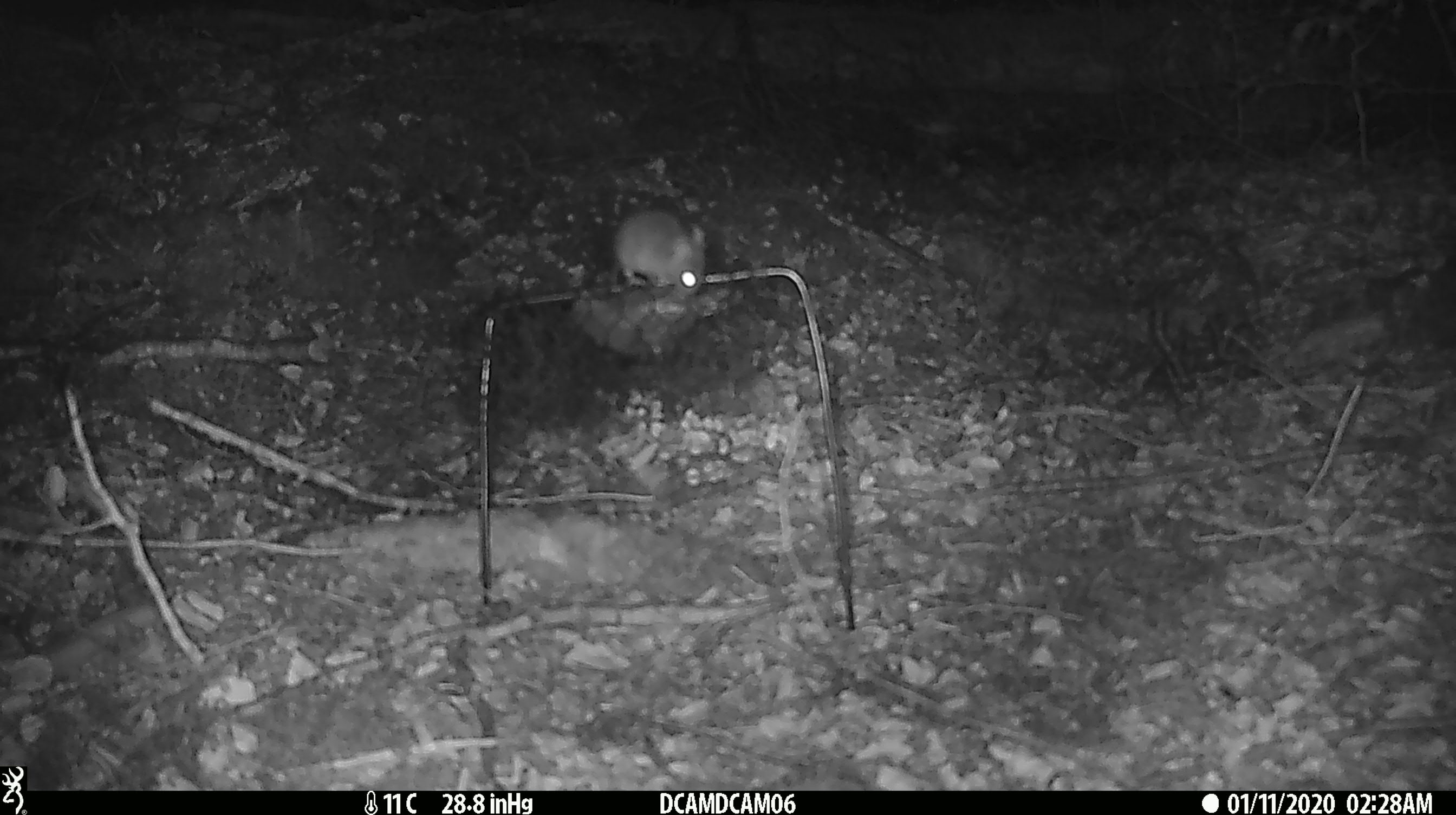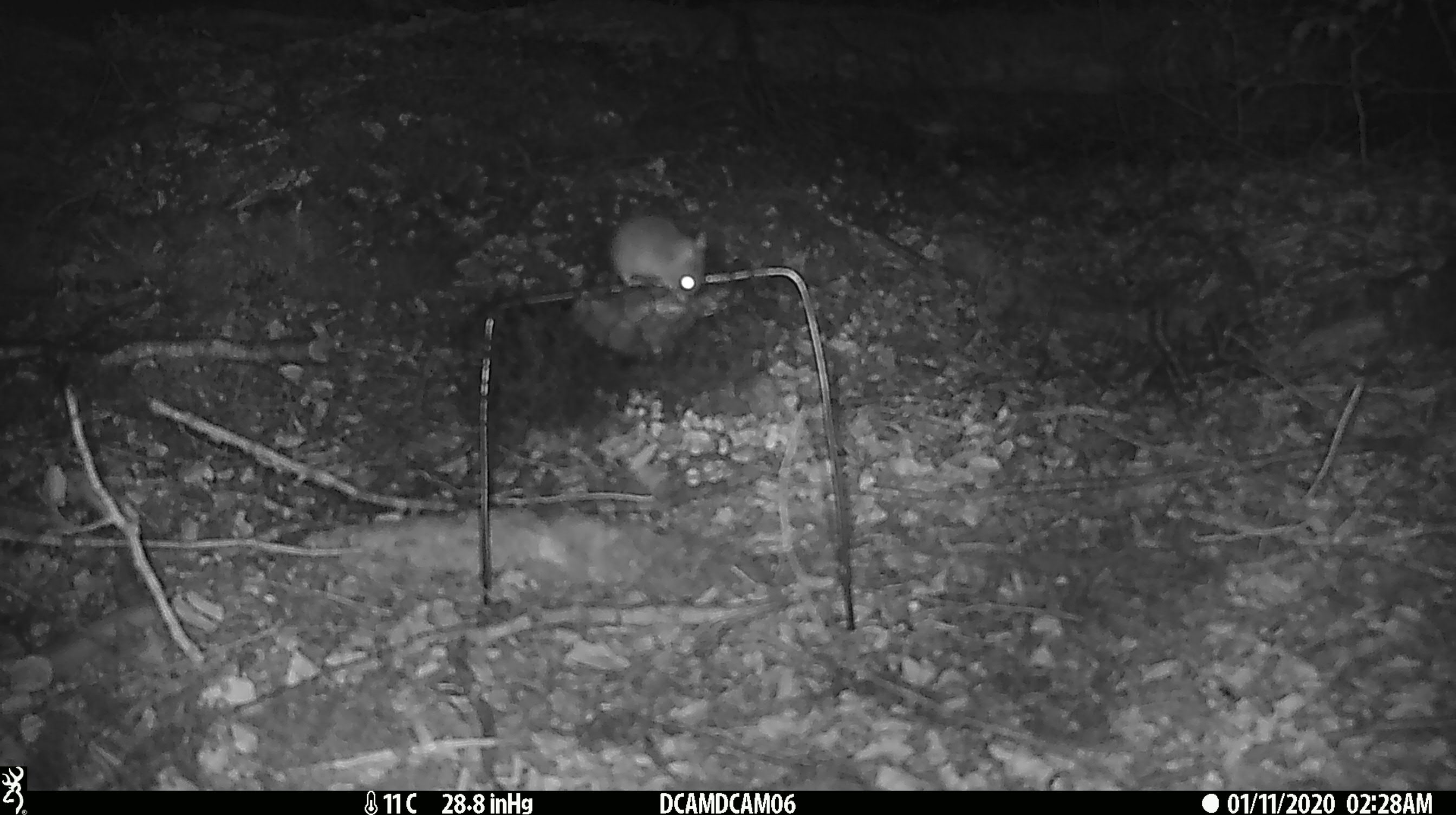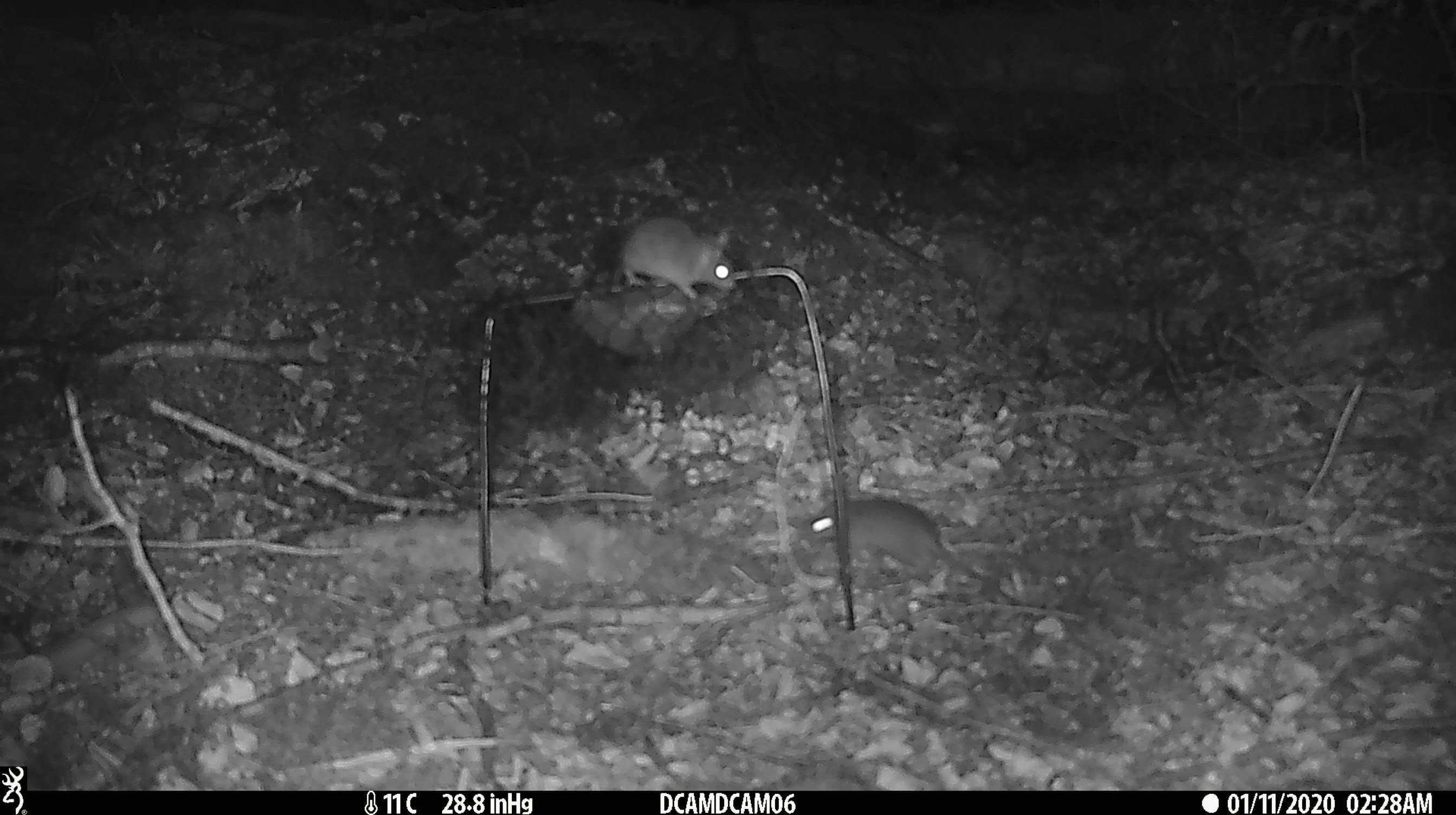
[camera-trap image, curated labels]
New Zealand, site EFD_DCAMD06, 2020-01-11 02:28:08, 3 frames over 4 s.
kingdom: Animalia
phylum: Chordata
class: Mammalia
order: Rodentia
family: Muridae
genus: Mus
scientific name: Mus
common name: mouse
Mouse (Mus).